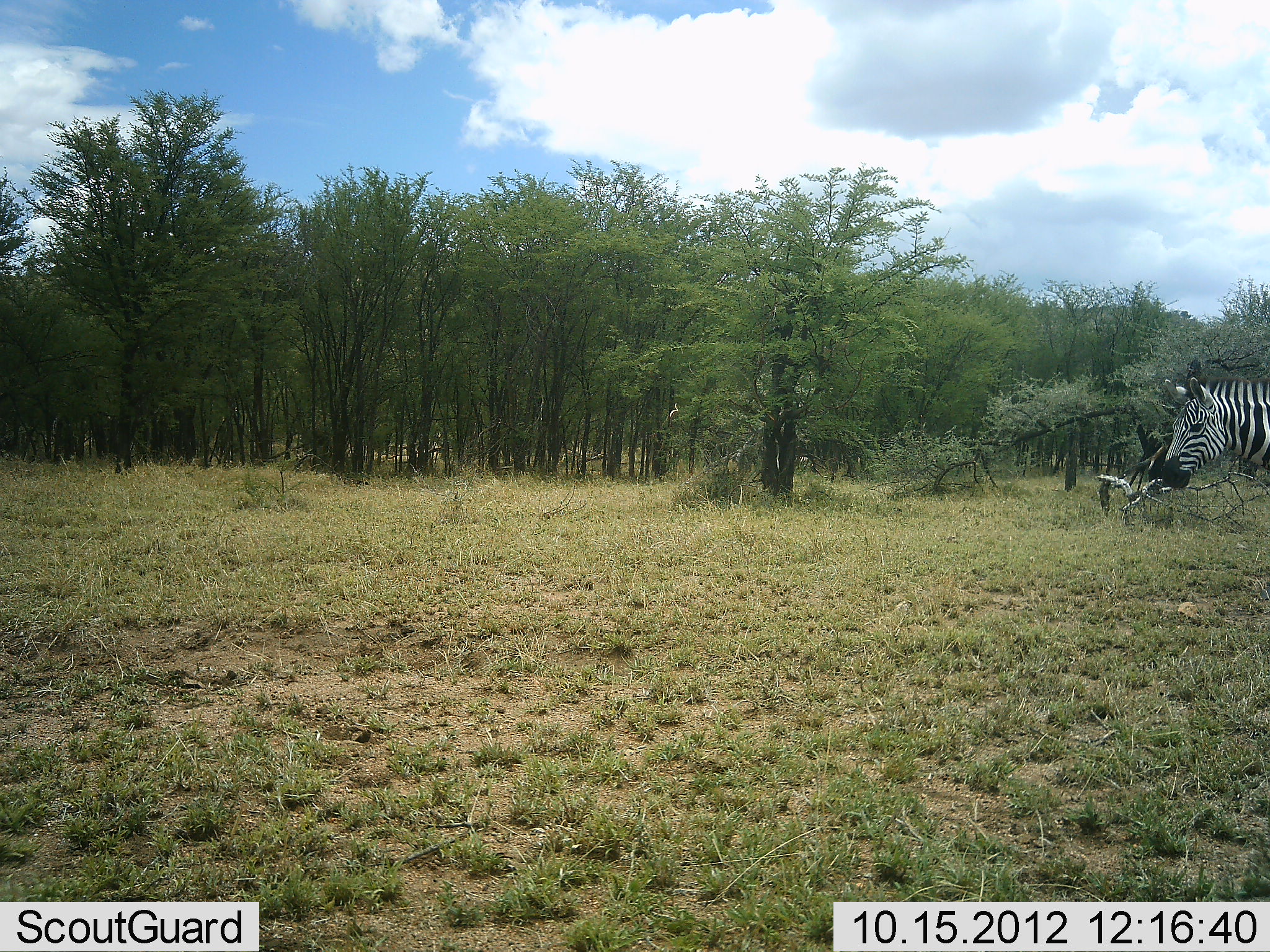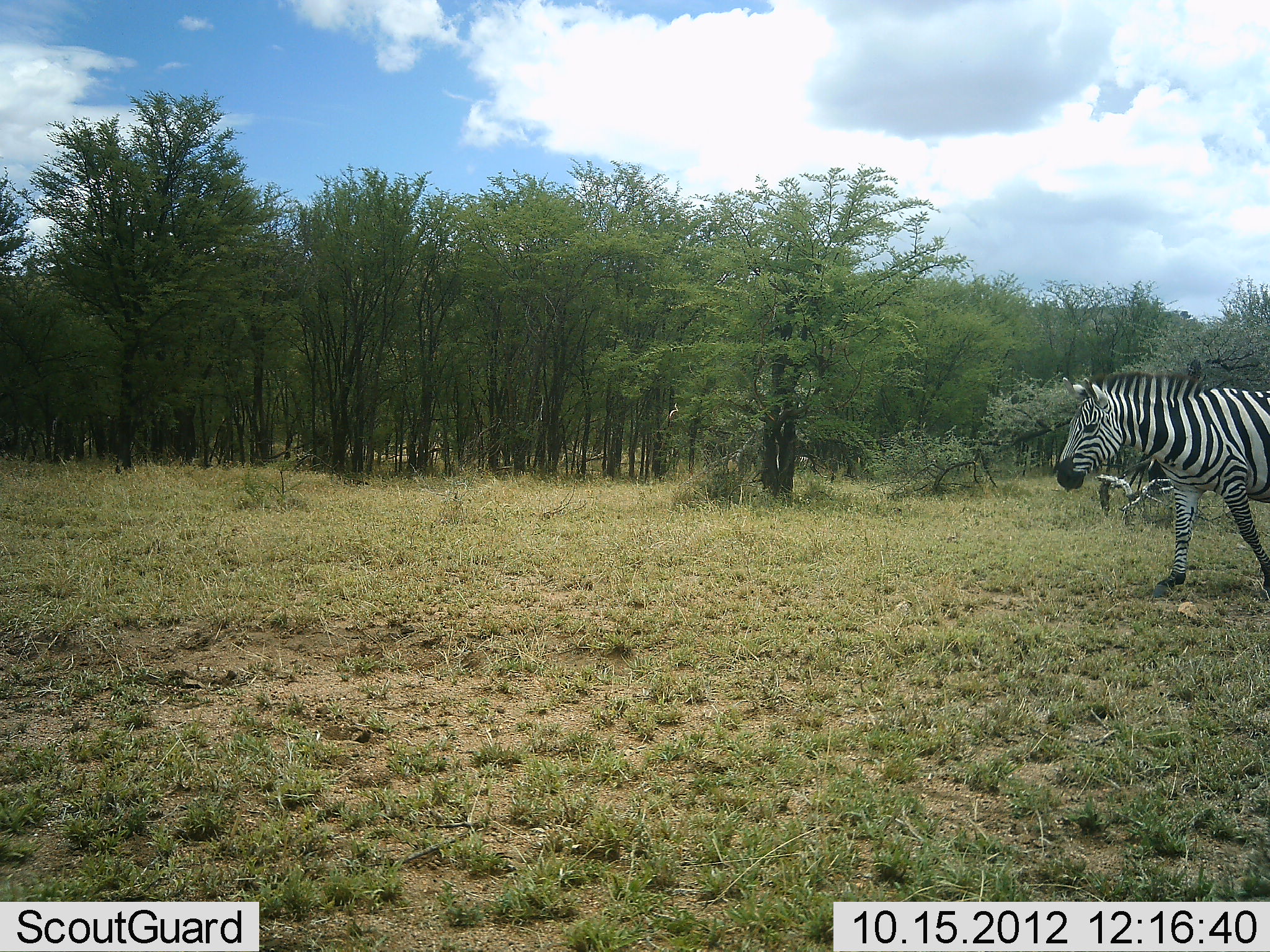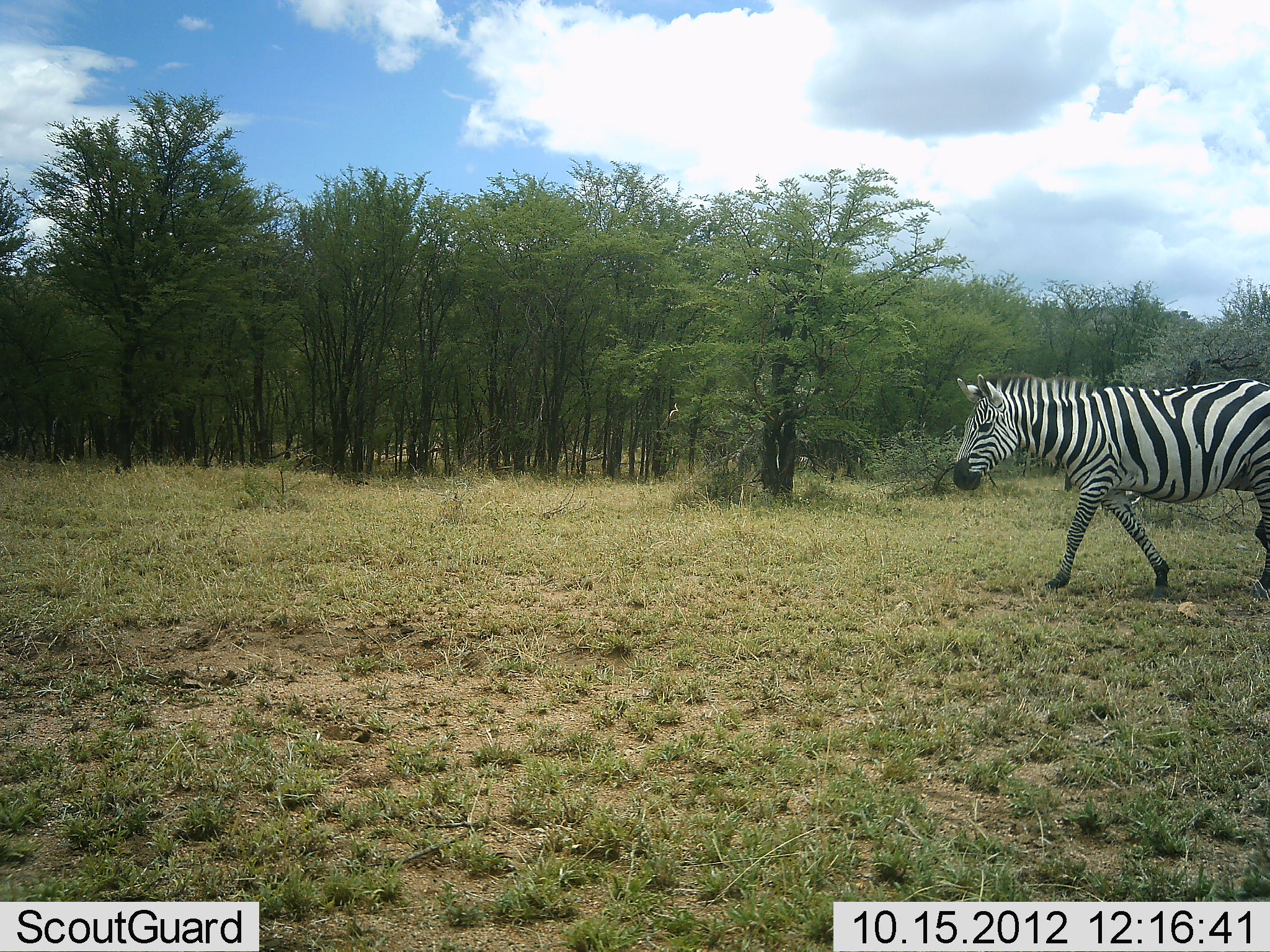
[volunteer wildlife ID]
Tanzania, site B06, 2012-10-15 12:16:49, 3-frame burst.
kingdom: Animalia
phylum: Chordata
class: Mammalia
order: Perissodactyla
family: Equidae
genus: Equus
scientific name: Equus quagga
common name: plains zebra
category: zebra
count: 1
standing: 0%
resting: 0%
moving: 100%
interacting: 0%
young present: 0%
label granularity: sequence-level